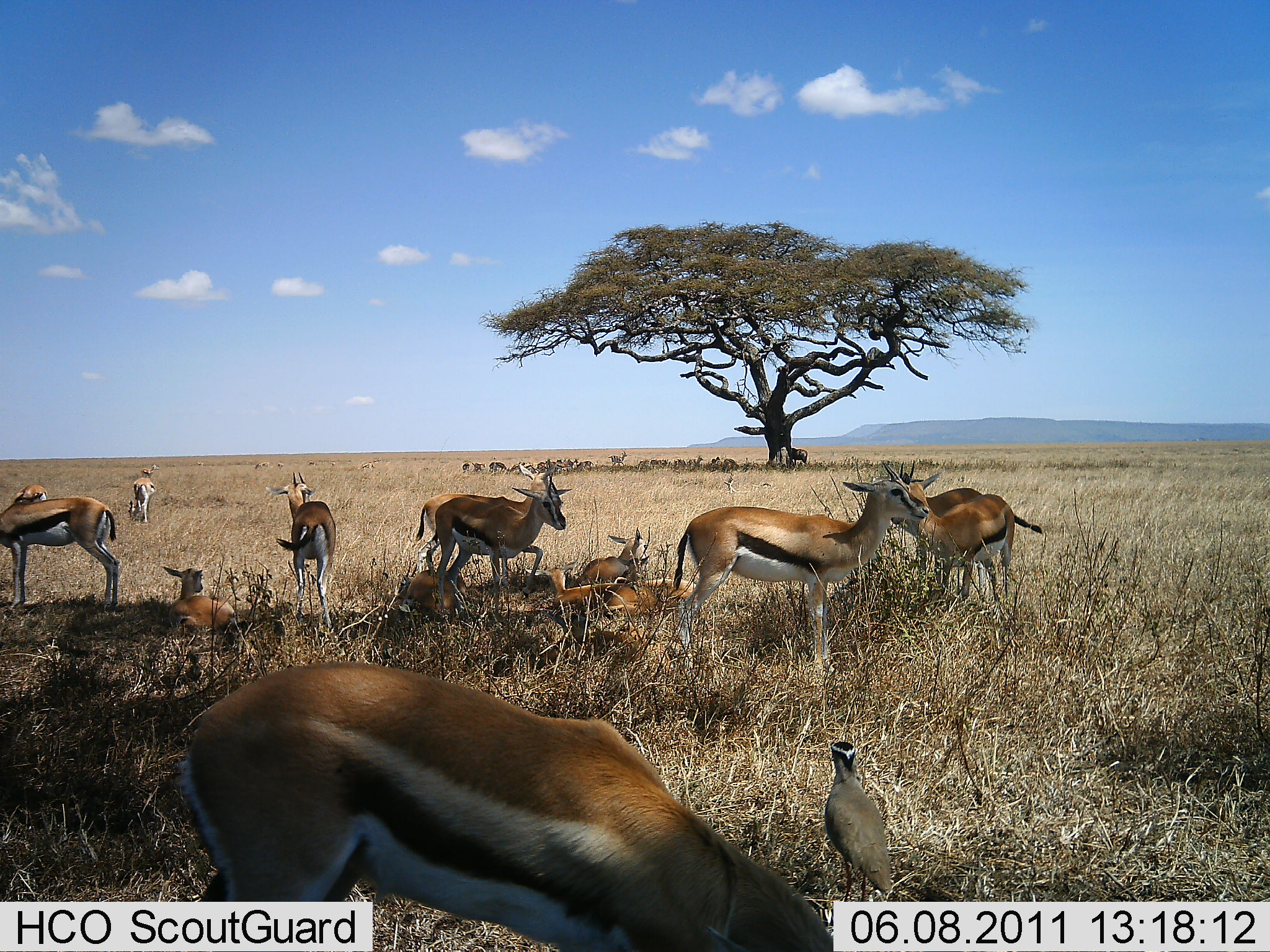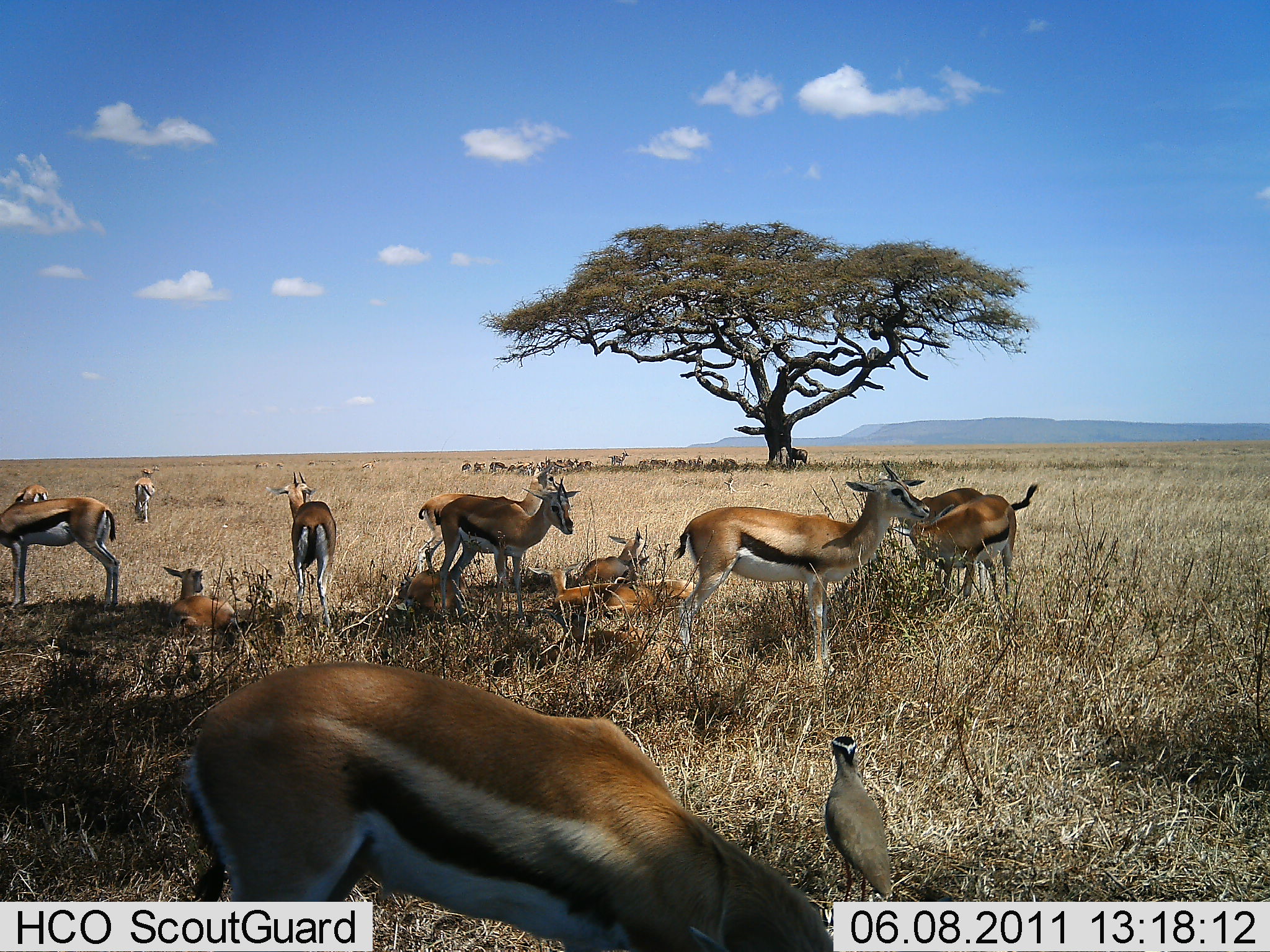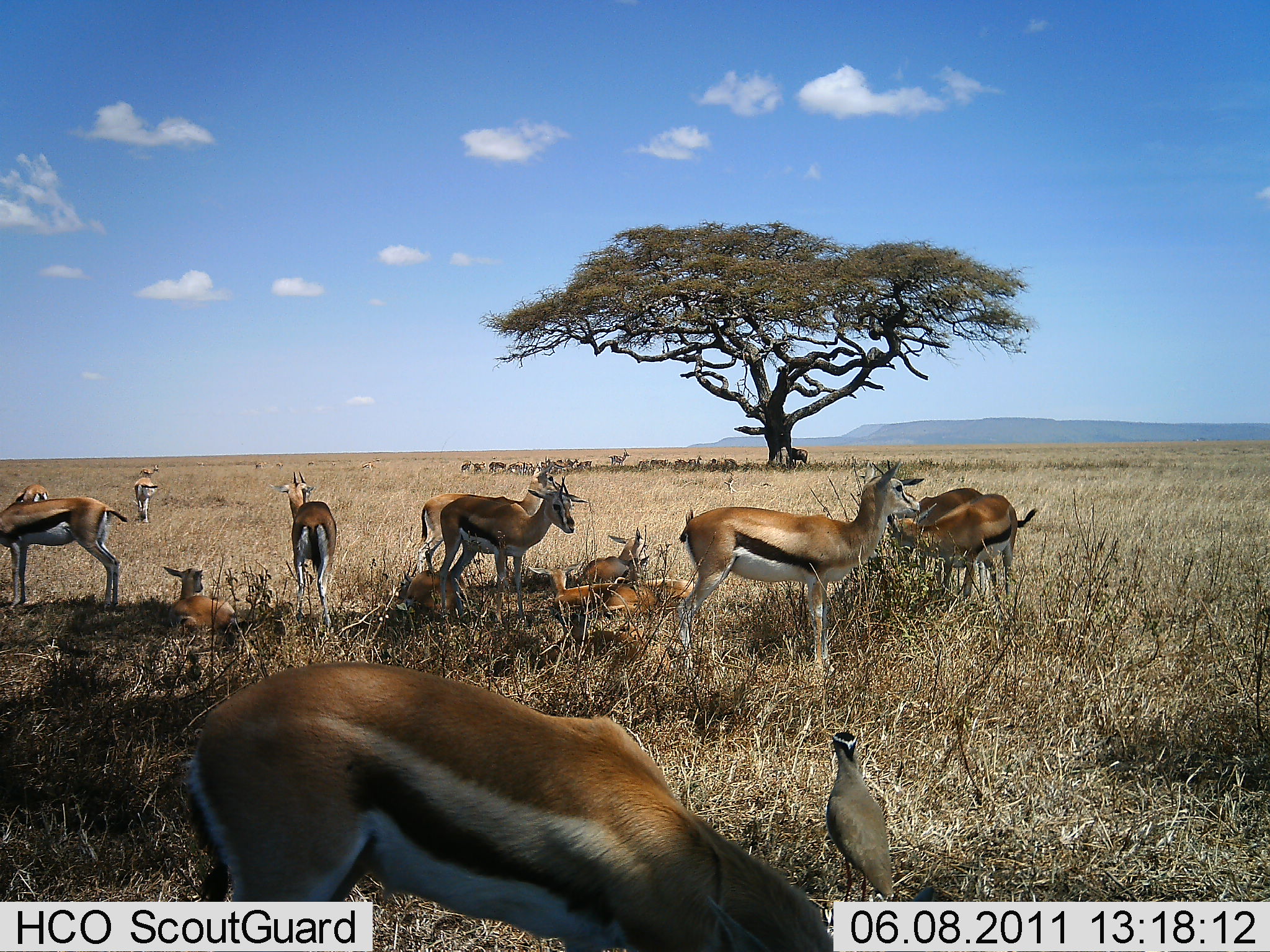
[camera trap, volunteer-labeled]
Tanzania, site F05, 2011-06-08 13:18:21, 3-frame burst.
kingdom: Animalia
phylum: Chordata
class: Mammalia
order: Artiodactyla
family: Bovidae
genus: Eudorcas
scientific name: Eudorcas thomsonii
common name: thomson's gazelle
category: gazellethomsons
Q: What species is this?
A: Gazellethomsons (thomson's gazelle) (Eudorcas thomsonii).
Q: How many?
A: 11-50.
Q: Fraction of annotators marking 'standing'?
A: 83%.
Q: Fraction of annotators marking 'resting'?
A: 94%.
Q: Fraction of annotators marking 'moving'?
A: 17%.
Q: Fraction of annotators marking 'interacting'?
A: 0%.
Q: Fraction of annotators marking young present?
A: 33%.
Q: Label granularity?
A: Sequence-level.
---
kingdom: Animalia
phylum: Chordata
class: Aves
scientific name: Aves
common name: bird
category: otherbird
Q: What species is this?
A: Otherbird (bird) (Aves).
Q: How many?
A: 1.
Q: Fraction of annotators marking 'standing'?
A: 92%.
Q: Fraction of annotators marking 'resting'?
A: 17%.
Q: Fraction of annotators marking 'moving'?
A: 0%.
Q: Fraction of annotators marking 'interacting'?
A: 0%.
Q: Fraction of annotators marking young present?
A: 0%.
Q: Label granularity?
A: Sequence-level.